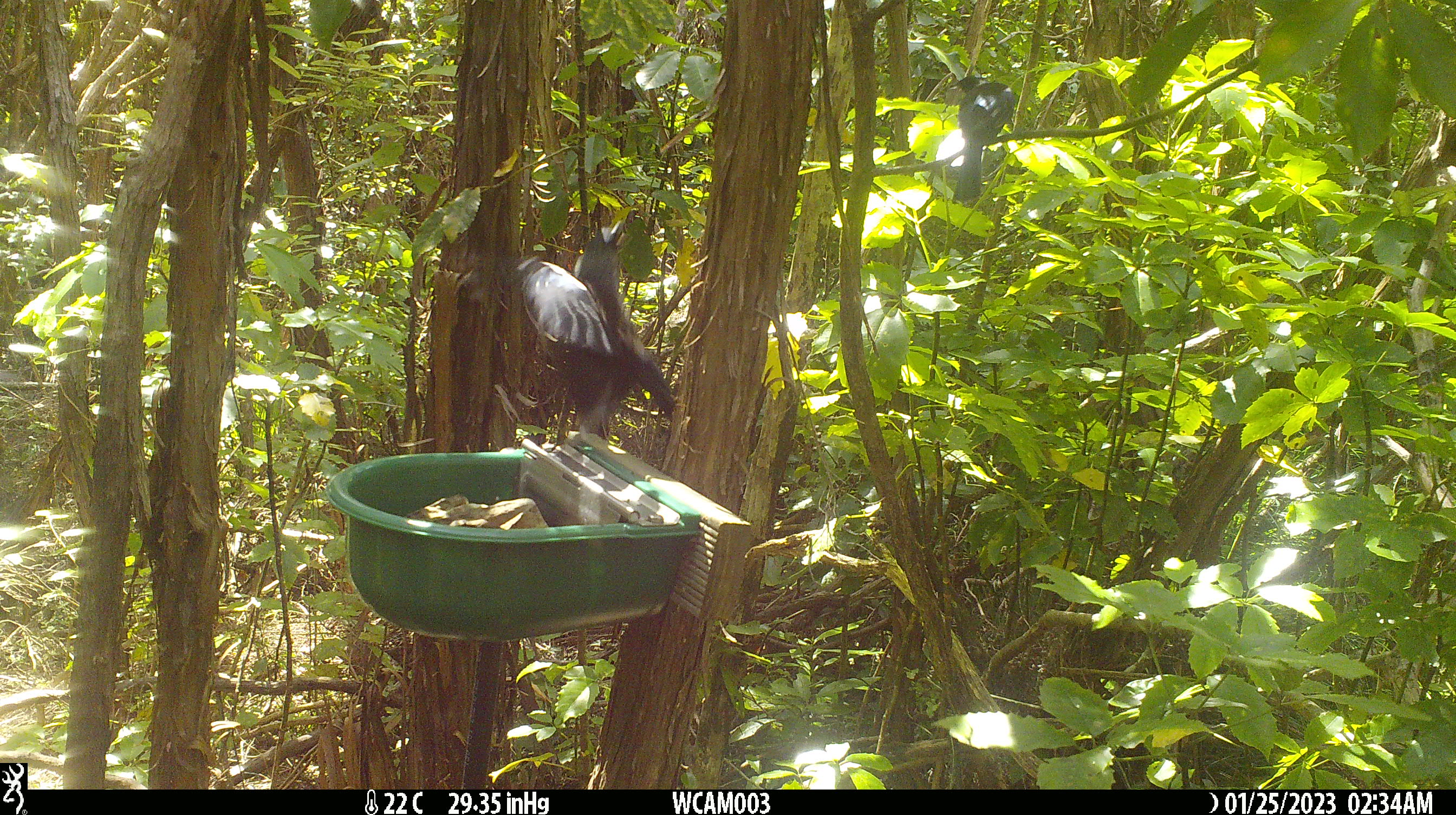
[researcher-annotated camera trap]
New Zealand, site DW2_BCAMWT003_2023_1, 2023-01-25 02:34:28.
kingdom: Animalia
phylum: Chordata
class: Aves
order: Passeriformes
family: Meliphagidae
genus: Prosthemadera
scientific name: Prosthemadera novaeseelandiae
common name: tui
Tui (Prosthemadera novaeseelandiae).